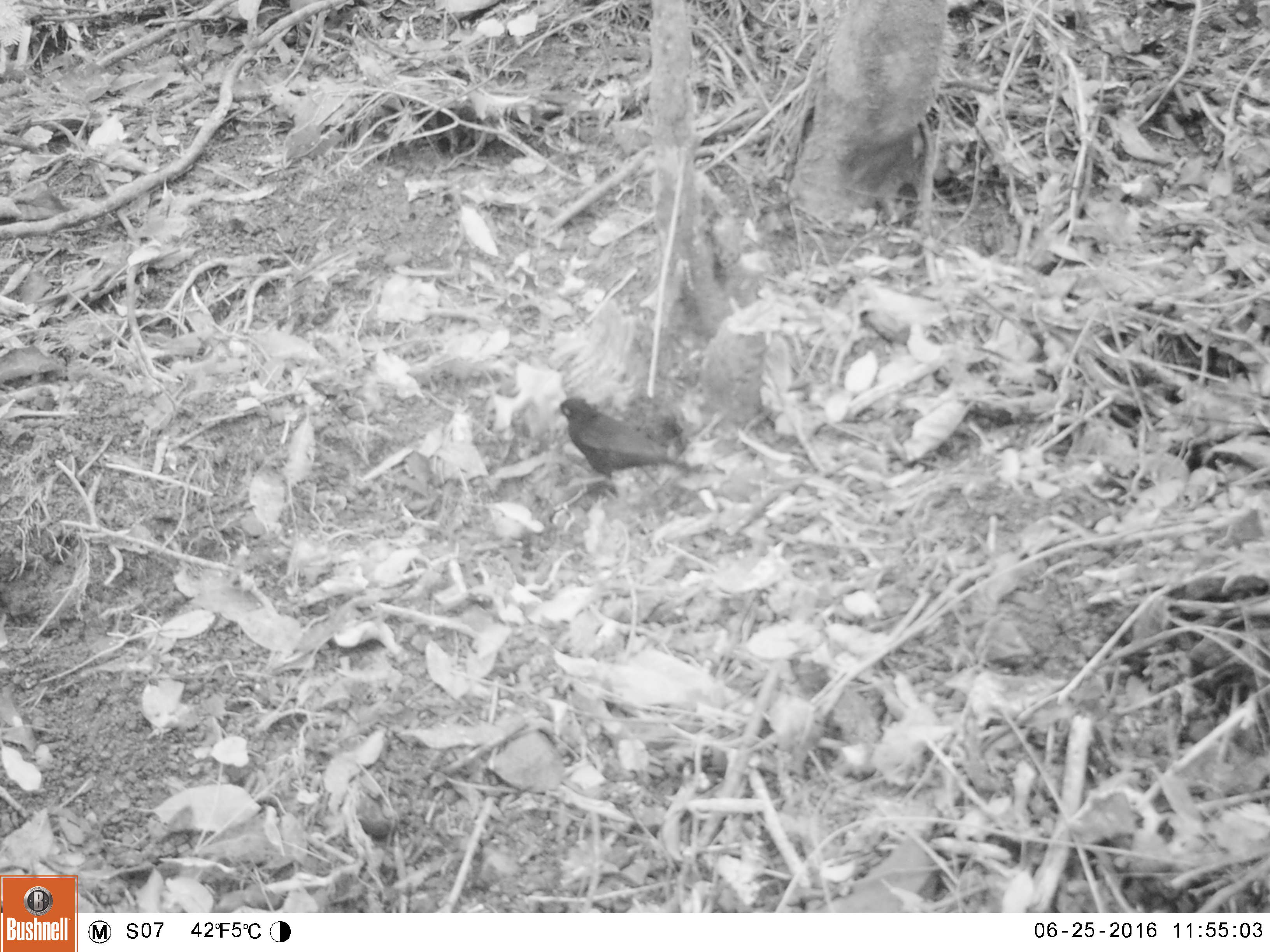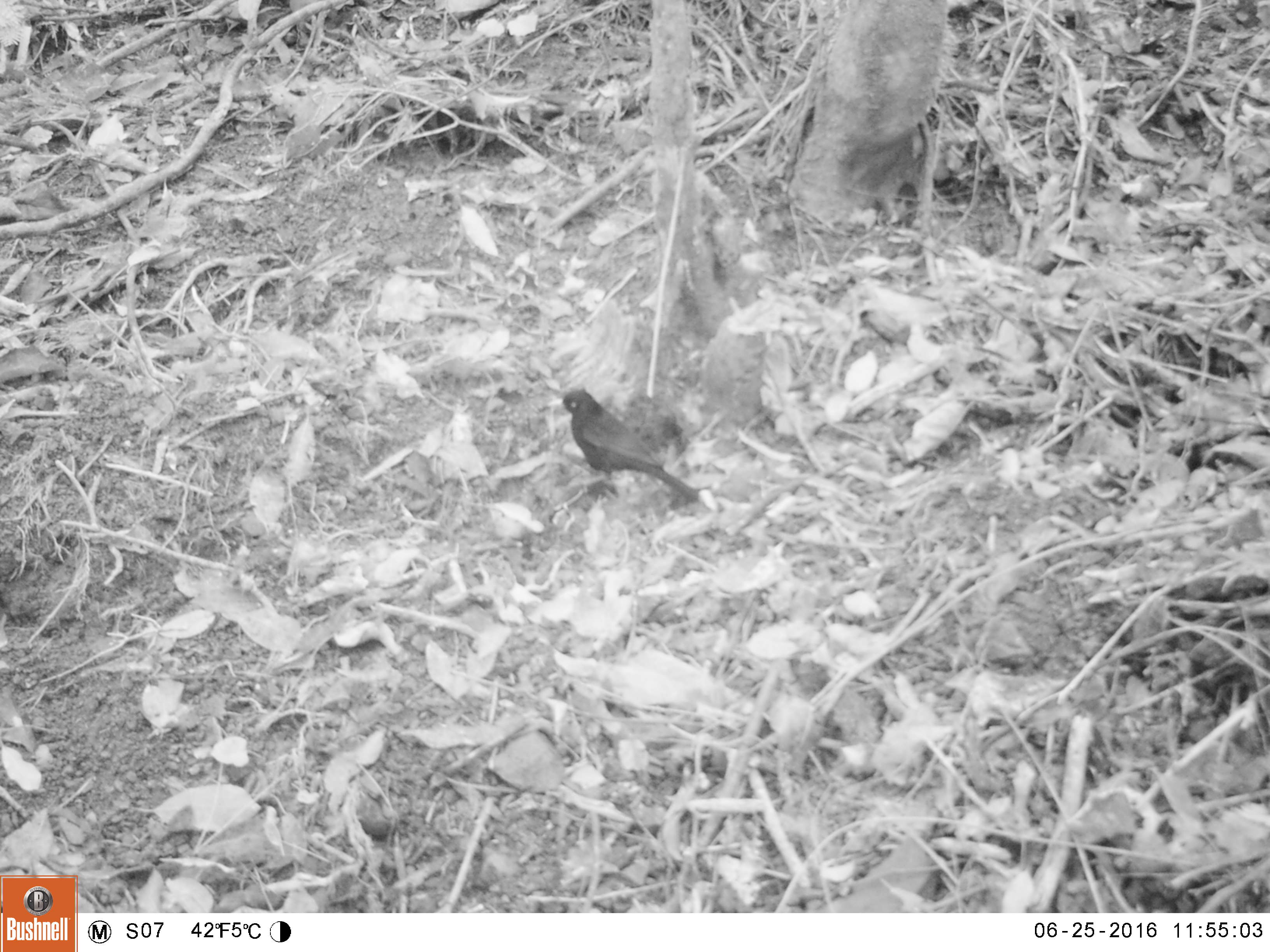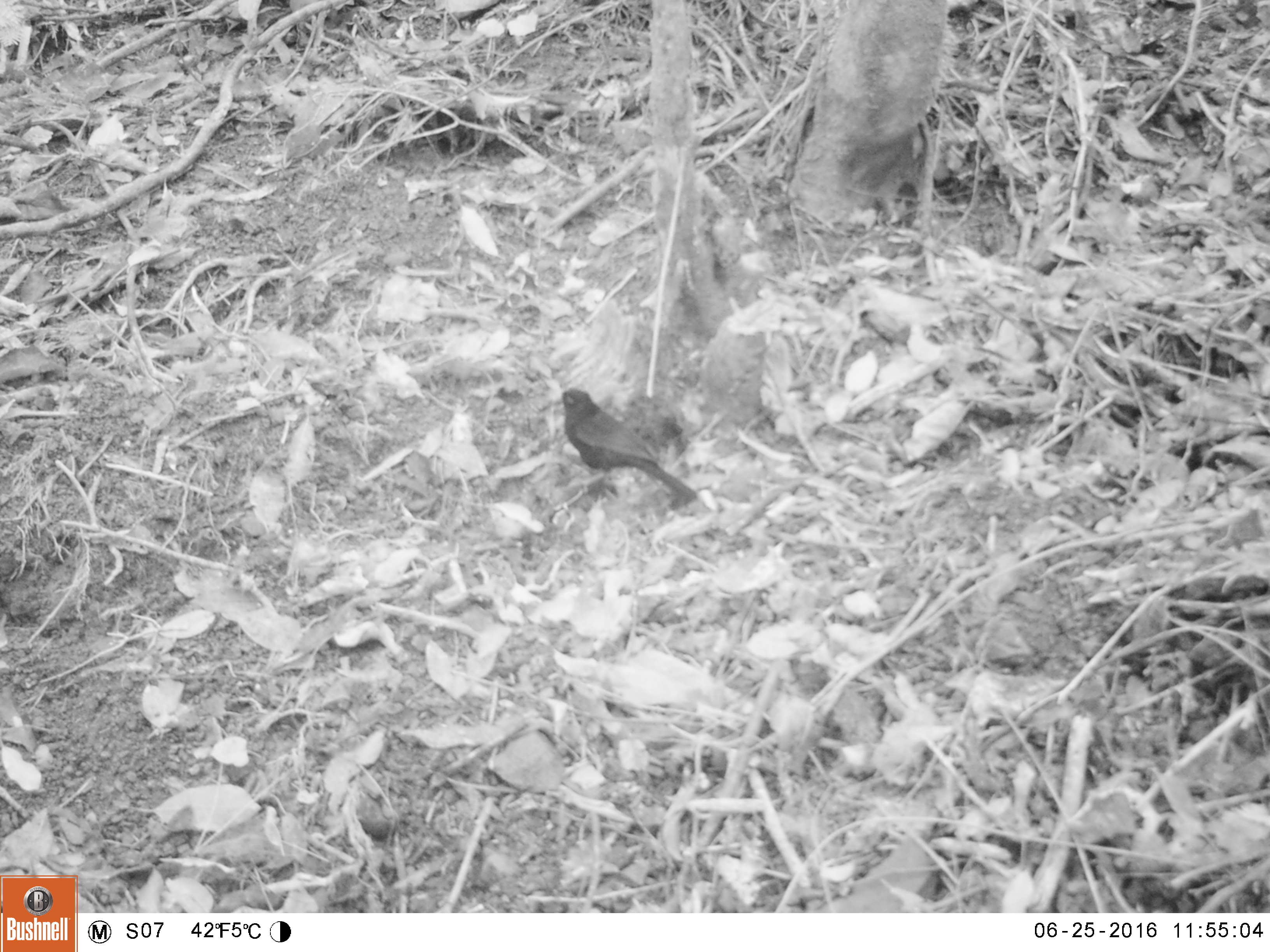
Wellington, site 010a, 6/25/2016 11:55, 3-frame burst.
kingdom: Animalia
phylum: Chordata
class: Aves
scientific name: Aves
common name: bird